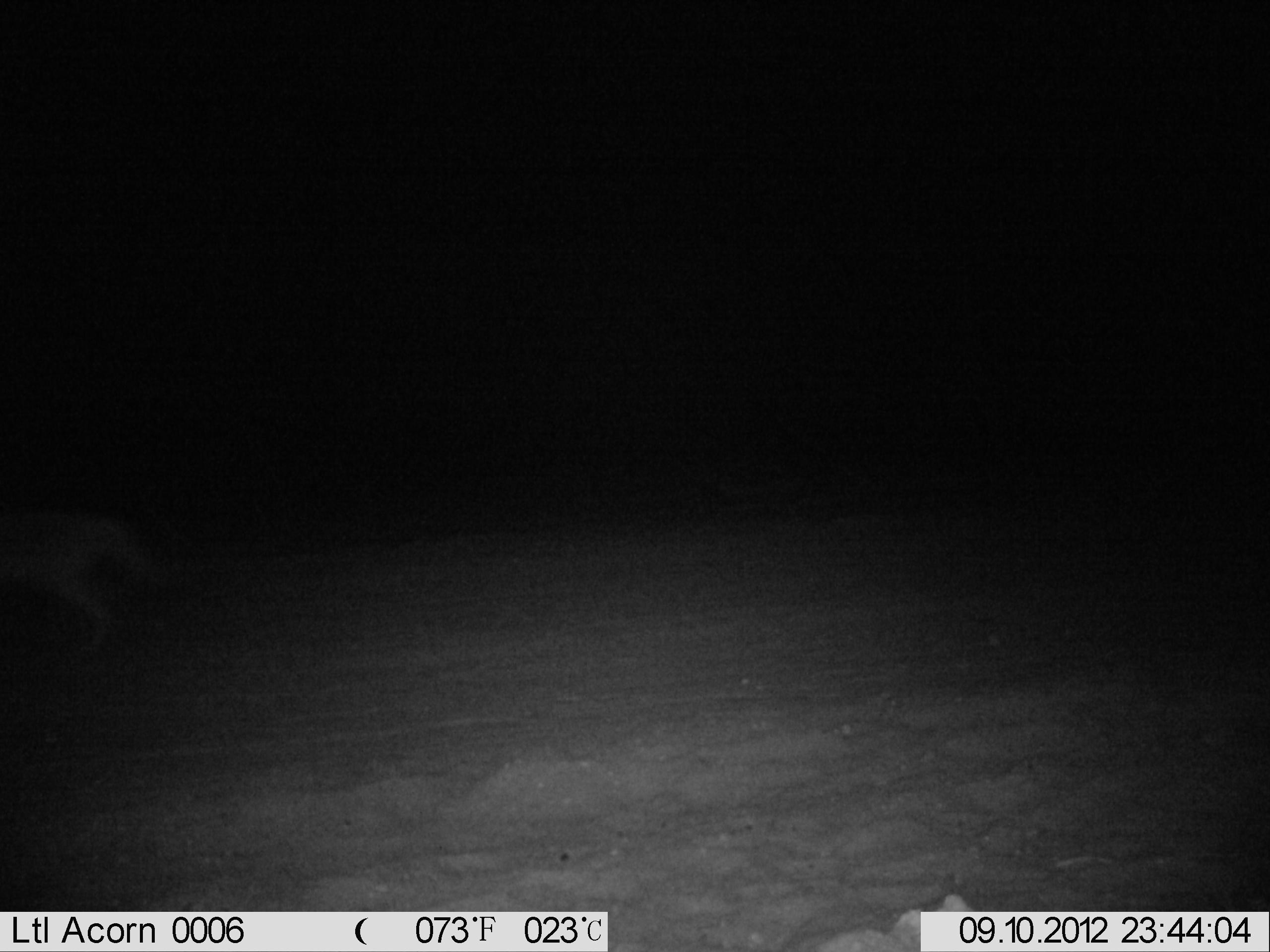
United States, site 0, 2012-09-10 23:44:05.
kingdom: Animalia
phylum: Chordata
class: Mammalia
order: Carnivora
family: Canidae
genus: Canis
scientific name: Canis latrans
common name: coyote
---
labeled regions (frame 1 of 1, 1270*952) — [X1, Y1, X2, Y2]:
coyote: [0, 476, 181, 698]